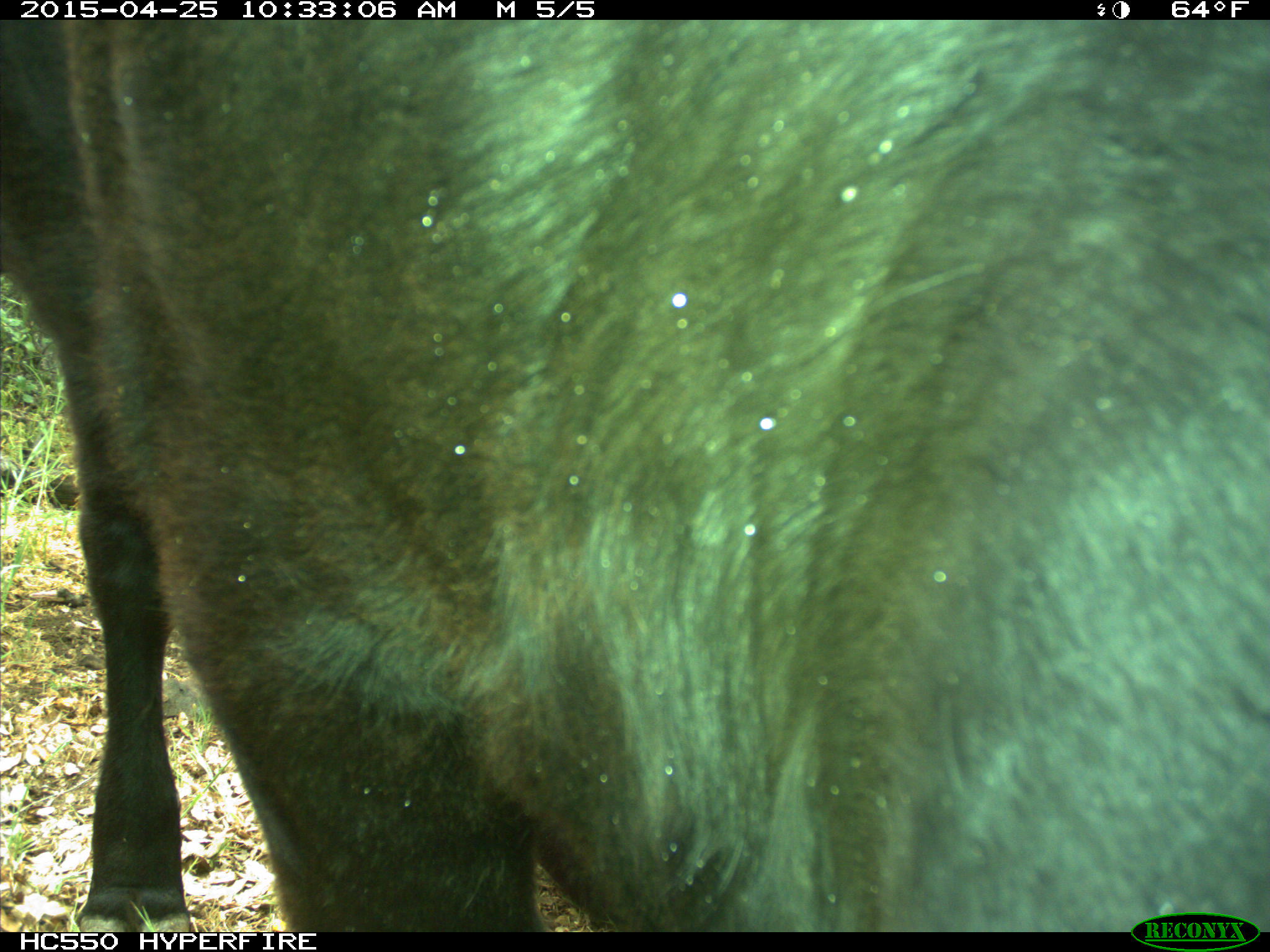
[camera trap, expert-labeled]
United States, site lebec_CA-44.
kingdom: Animalia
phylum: Chordata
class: Mammalia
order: Artiodactyla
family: Suidae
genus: Sus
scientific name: Sus scrofa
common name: wild boar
Sus scrofa (wild boar).